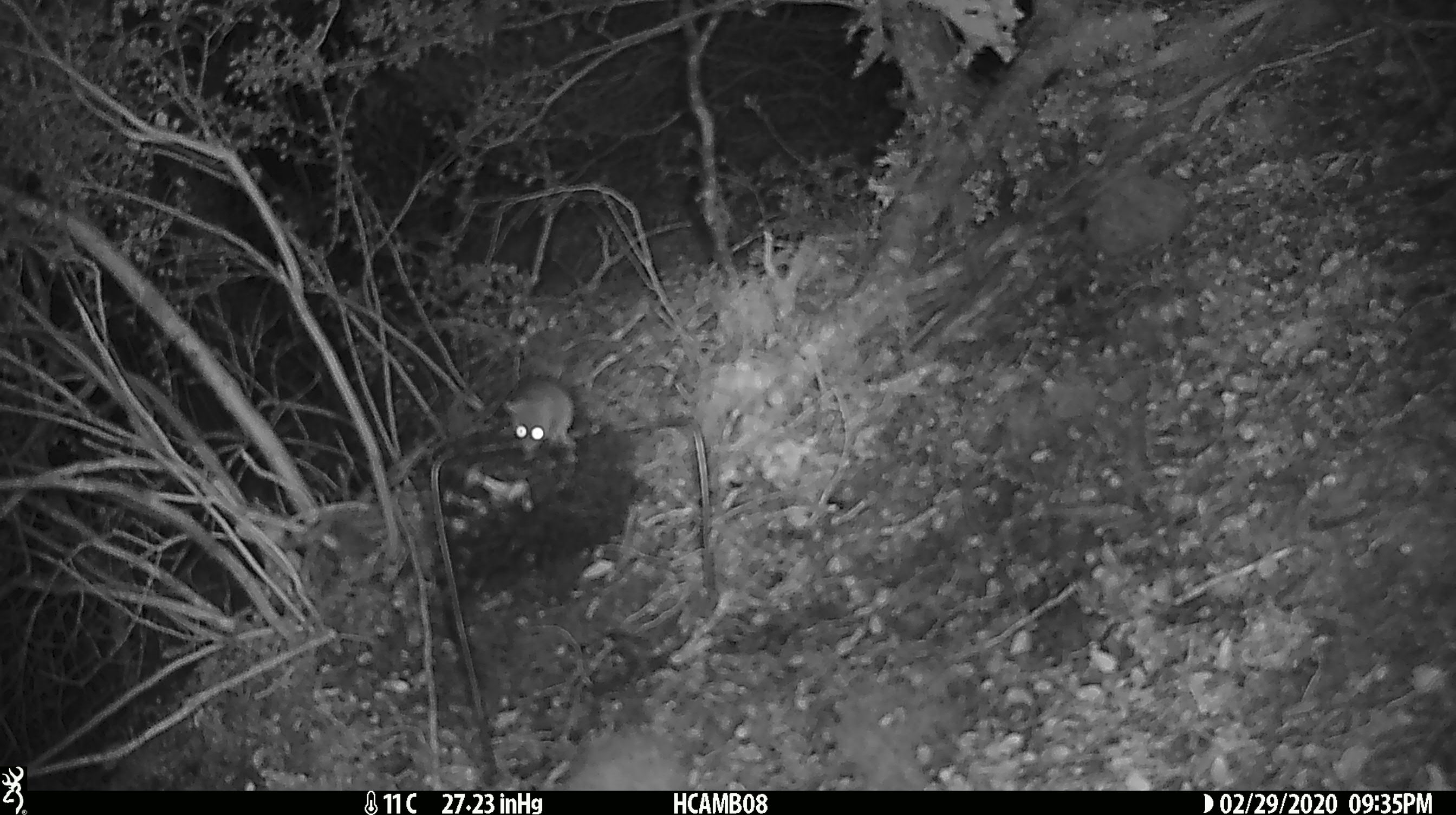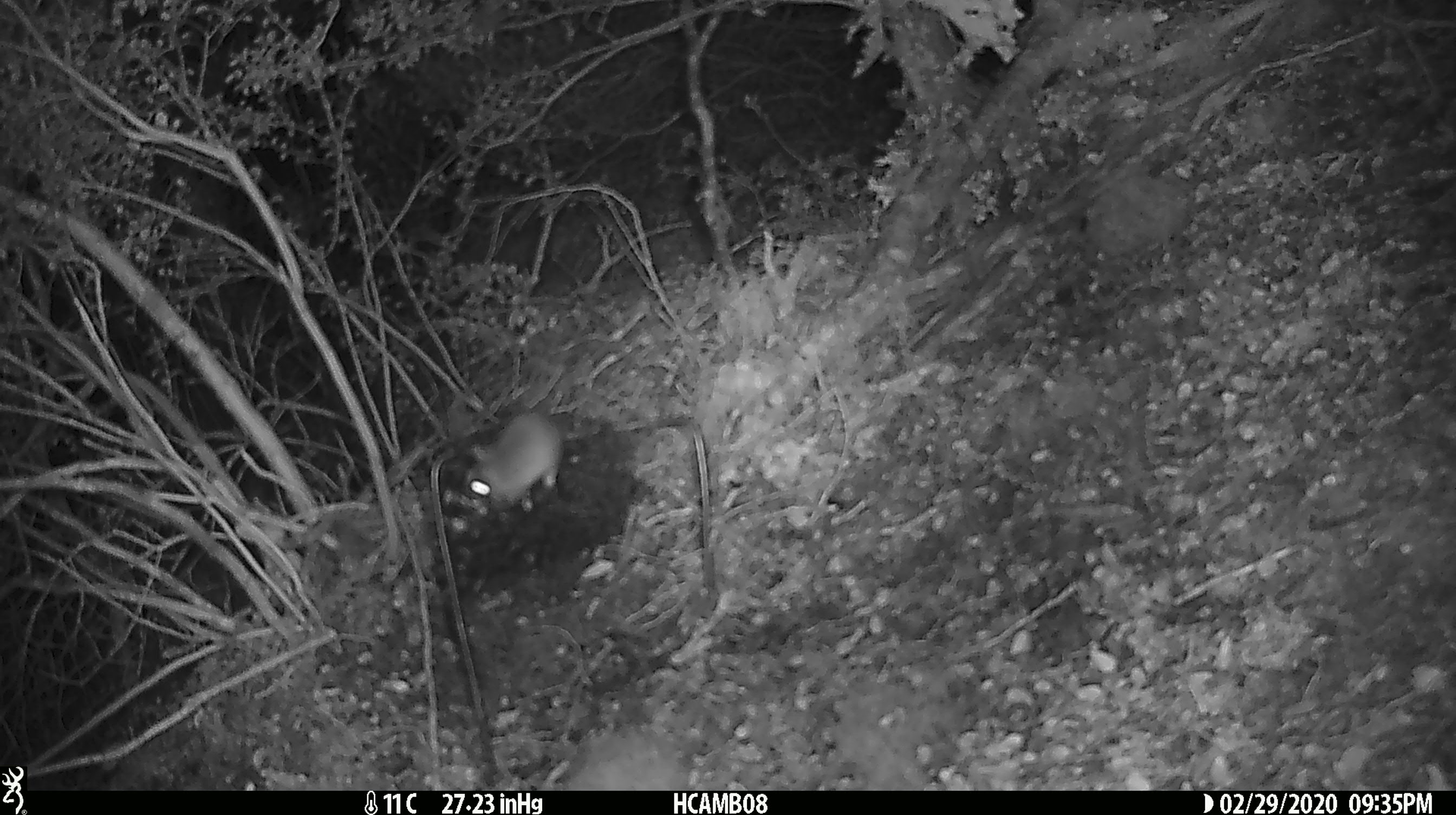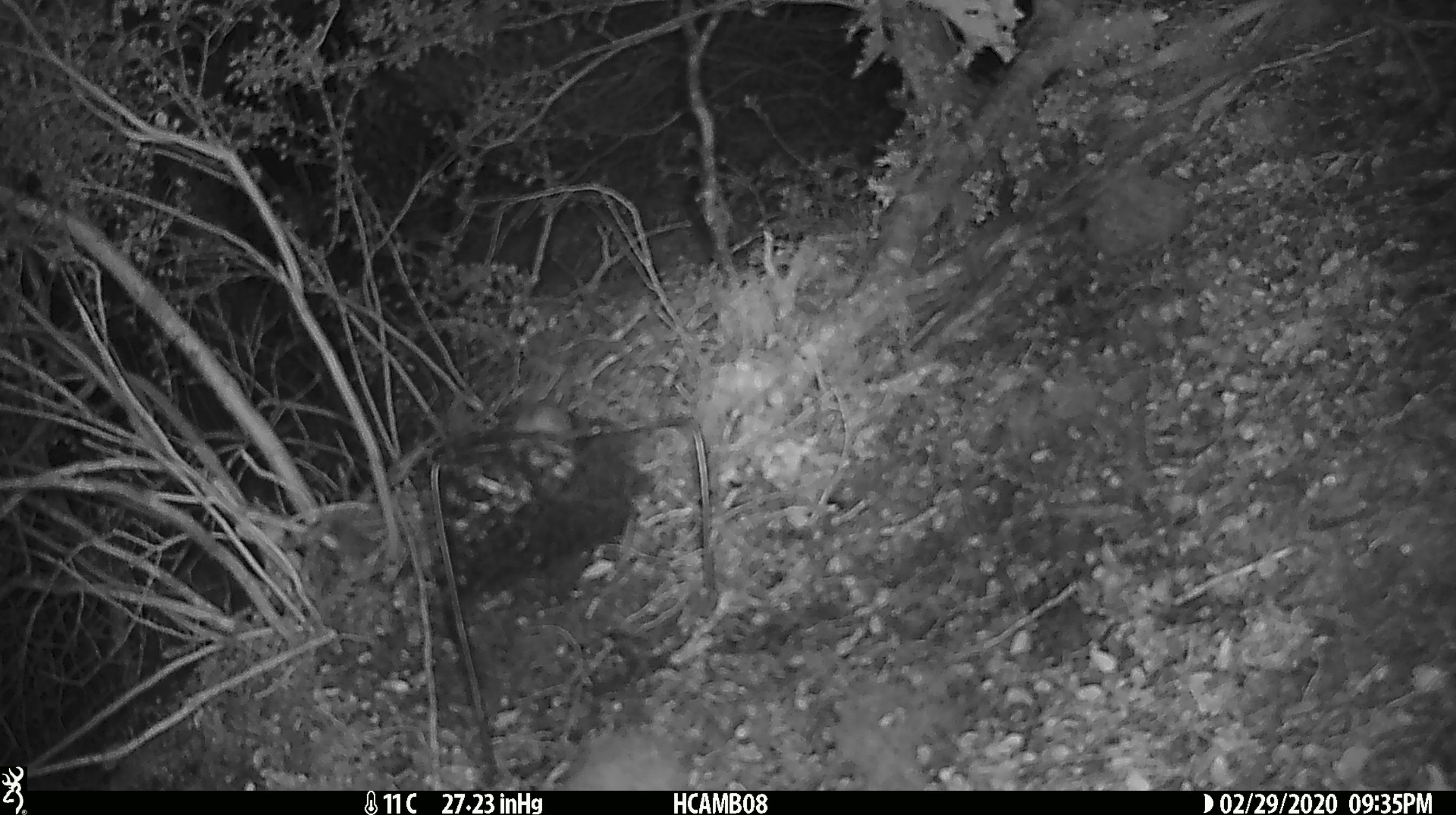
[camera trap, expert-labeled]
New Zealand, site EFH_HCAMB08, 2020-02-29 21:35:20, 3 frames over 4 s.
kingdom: Animalia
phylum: Chordata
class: Mammalia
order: Rodentia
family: Muridae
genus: Mus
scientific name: Mus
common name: mouse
Mouse (Mus).